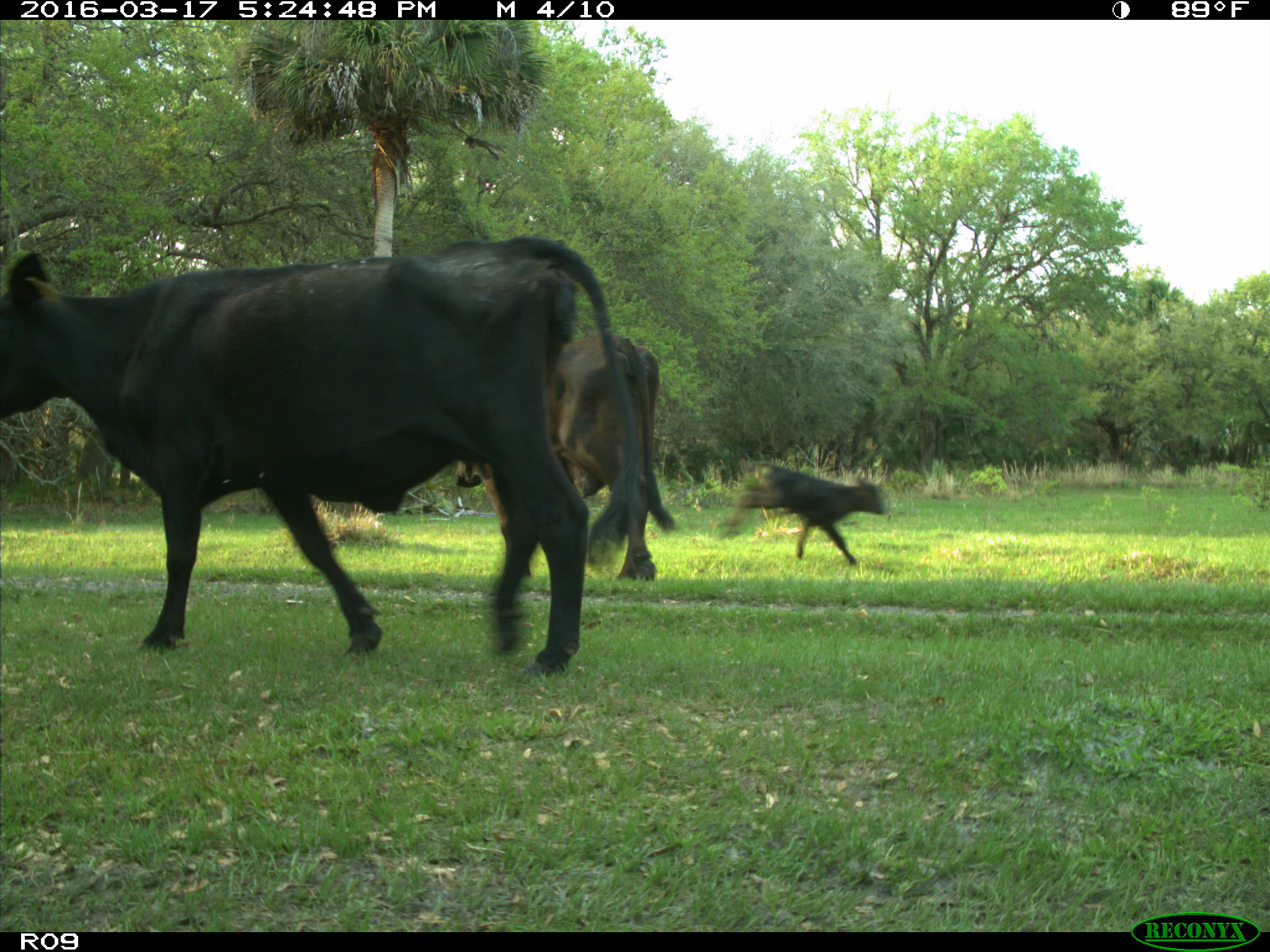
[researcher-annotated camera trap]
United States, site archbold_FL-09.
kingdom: Animalia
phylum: Chordata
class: Mammalia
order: Artiodactyla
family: Bovidae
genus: Bos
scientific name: Bos taurus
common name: domestic cow